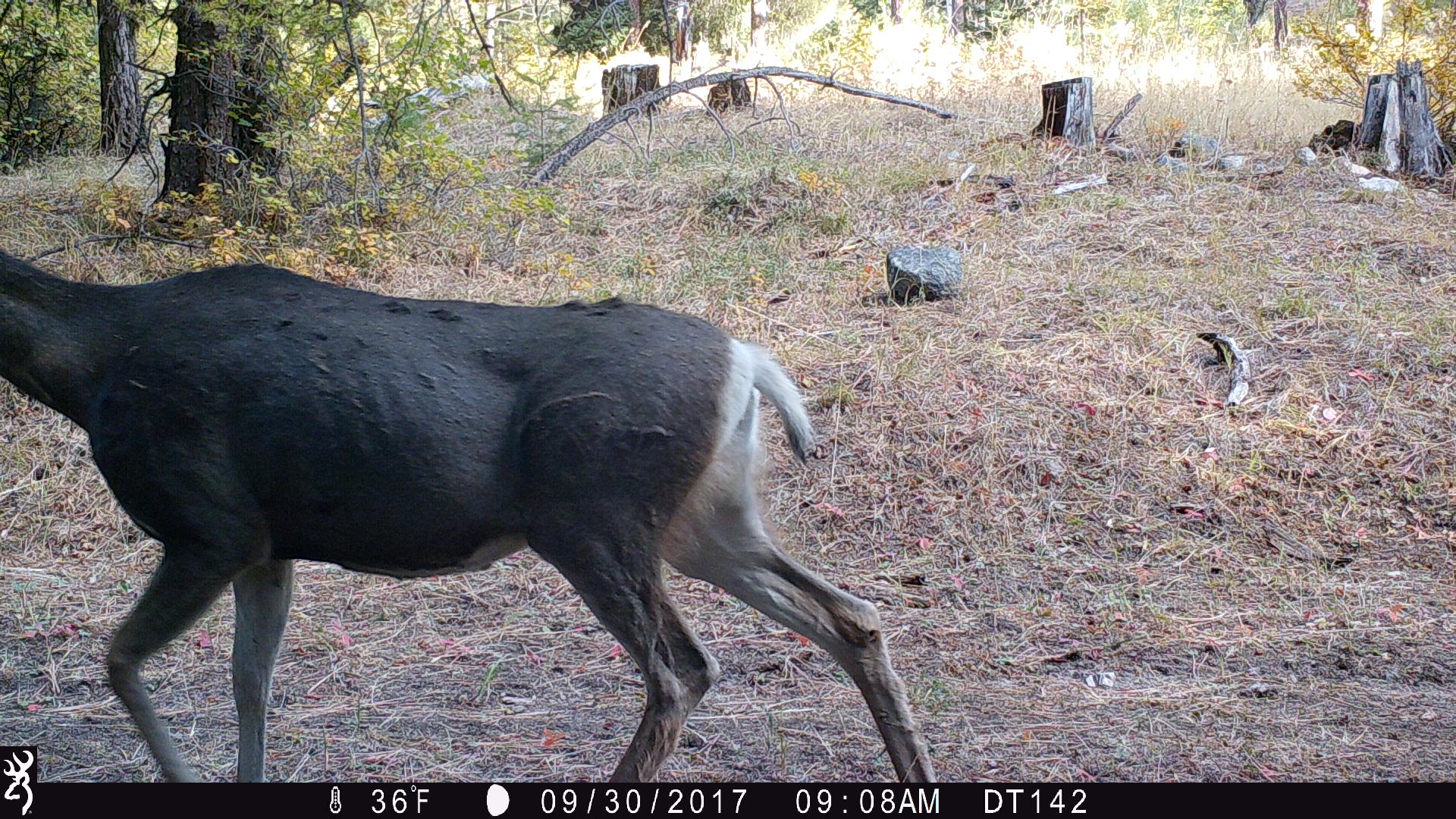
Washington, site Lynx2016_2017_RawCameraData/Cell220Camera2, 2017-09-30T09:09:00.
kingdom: Animalia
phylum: Chordata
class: Mammalia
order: Artiodactyla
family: Cervidae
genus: Odocoileus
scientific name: Odocoileus hemionus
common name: mule deer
Odocoileus hemionus (mule deer). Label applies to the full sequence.